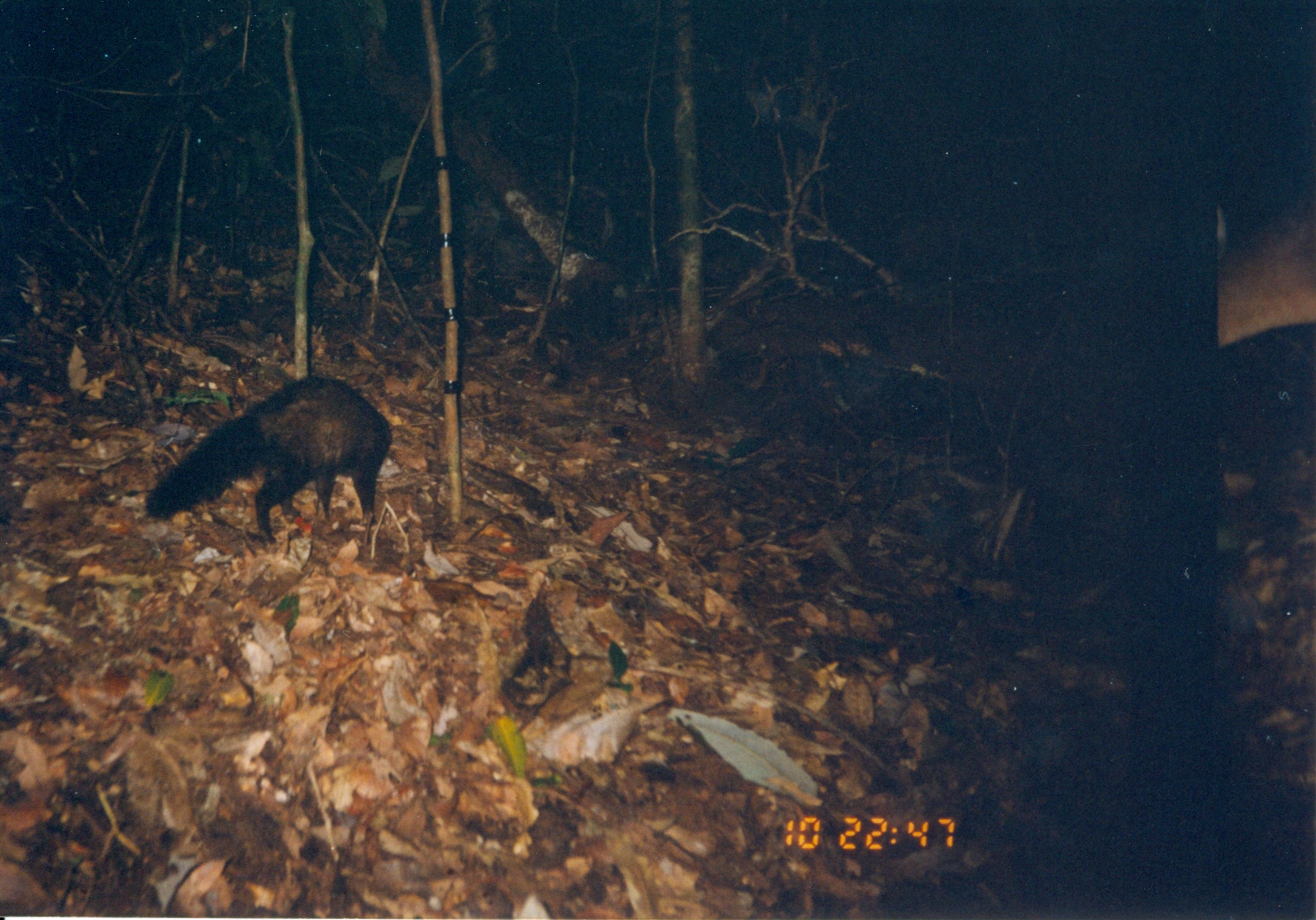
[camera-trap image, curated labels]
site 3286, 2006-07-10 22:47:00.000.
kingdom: Animalia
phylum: Chordata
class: Mammalia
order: Carnivora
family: Herpestidae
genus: Bdeogale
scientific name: Bdeogale crassicauda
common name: bushy-tailed mongoose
Bdeogale crassicauda (bushy-tailed mongoose), count 1.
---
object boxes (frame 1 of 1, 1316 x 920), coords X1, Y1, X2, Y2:
bdeogale crassicauda: 146, 375, 395, 544